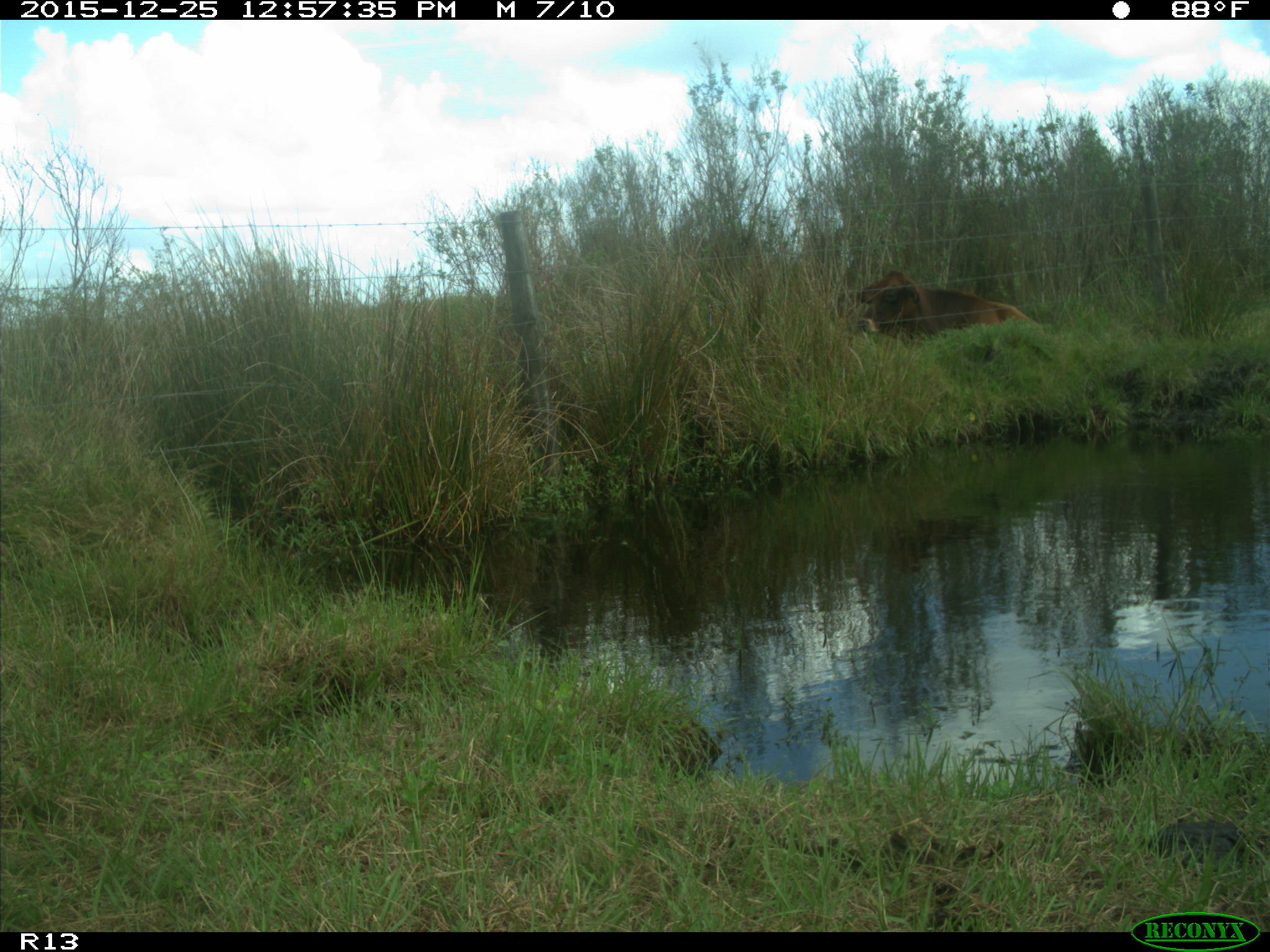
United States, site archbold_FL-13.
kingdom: Animalia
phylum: Chordata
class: Mammalia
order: Artiodactyla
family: Bovidae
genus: Bos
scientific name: Bos taurus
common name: domestic cow